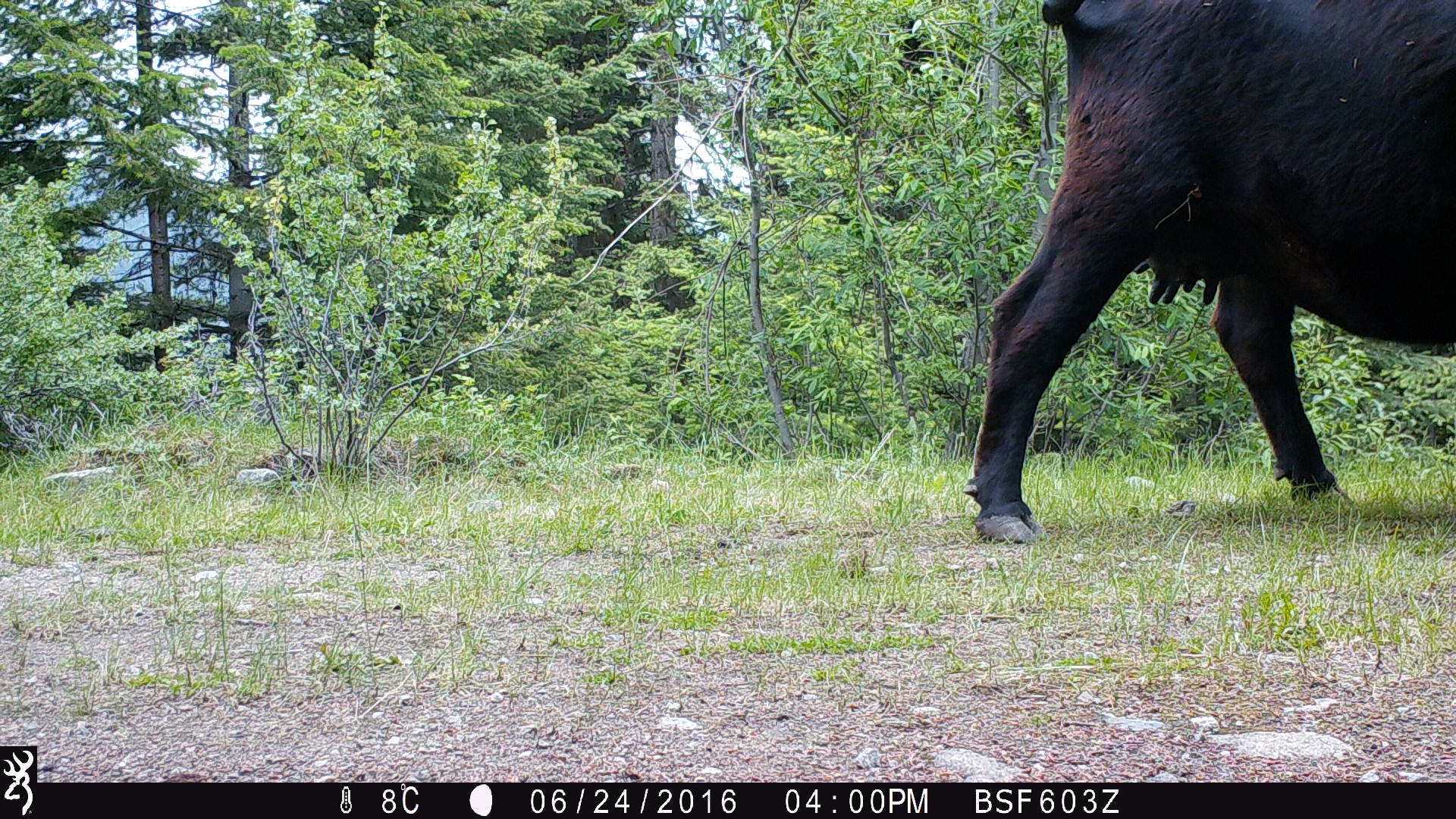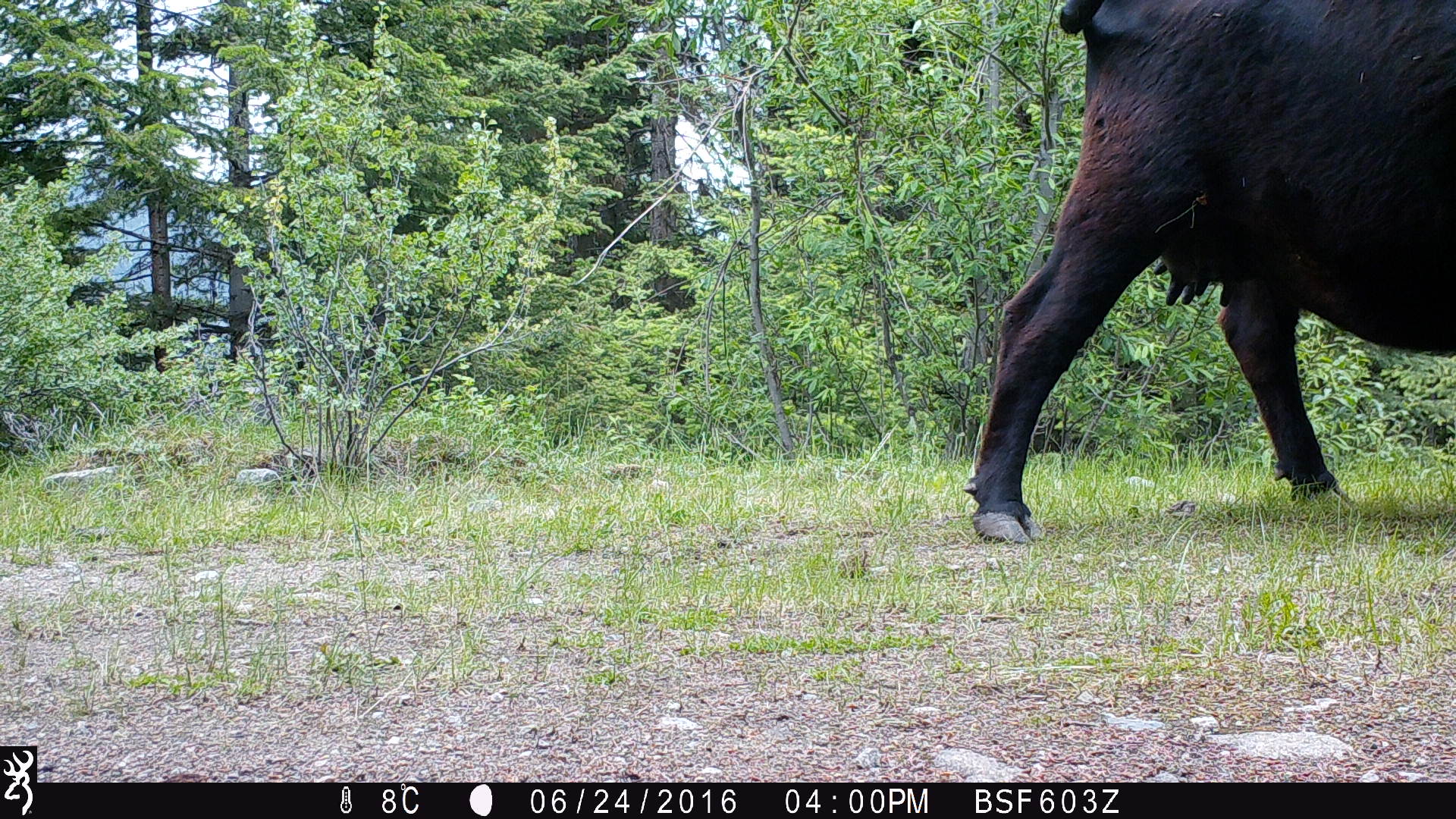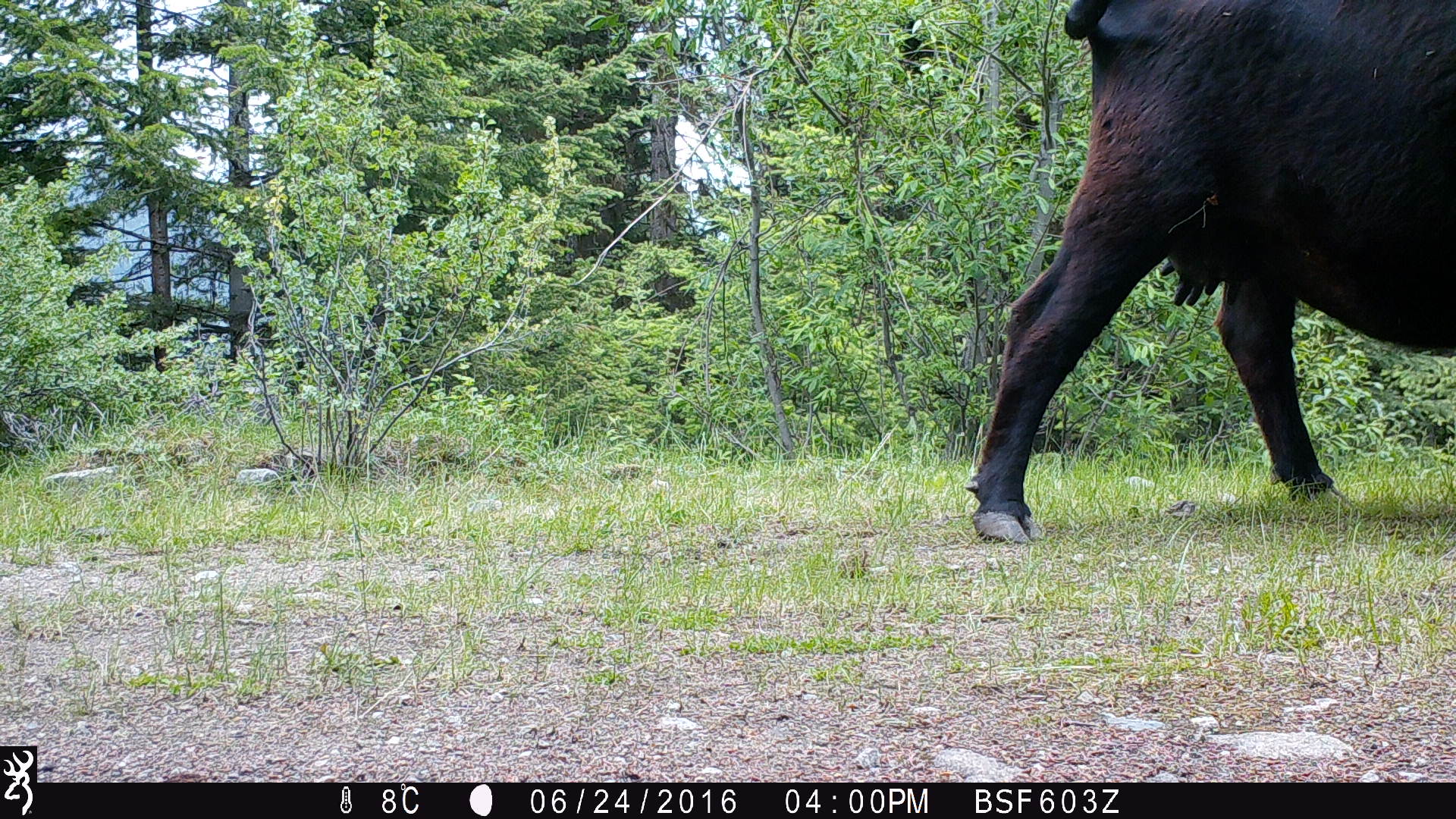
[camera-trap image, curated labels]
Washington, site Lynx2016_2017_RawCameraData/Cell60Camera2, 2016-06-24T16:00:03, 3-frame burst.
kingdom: Animalia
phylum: Chordata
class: Mammalia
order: Artiodactyla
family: Bovidae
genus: Bos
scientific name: Bos taurus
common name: domestic cattle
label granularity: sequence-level